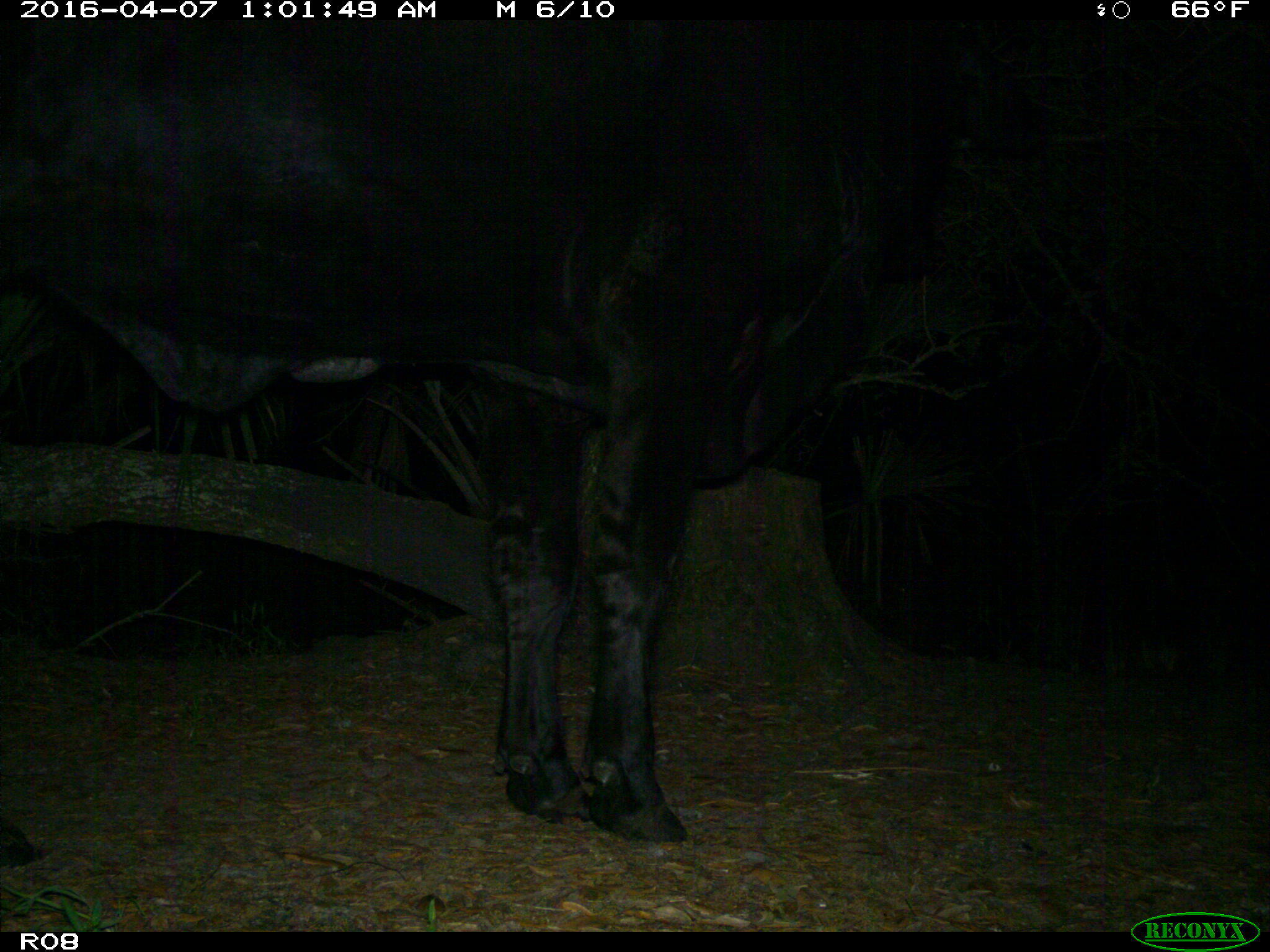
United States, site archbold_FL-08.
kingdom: Animalia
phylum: Chordata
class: Mammalia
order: Artiodactyla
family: Bovidae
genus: Bos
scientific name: Bos taurus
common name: domestic cow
Bos taurus (domestic cow).